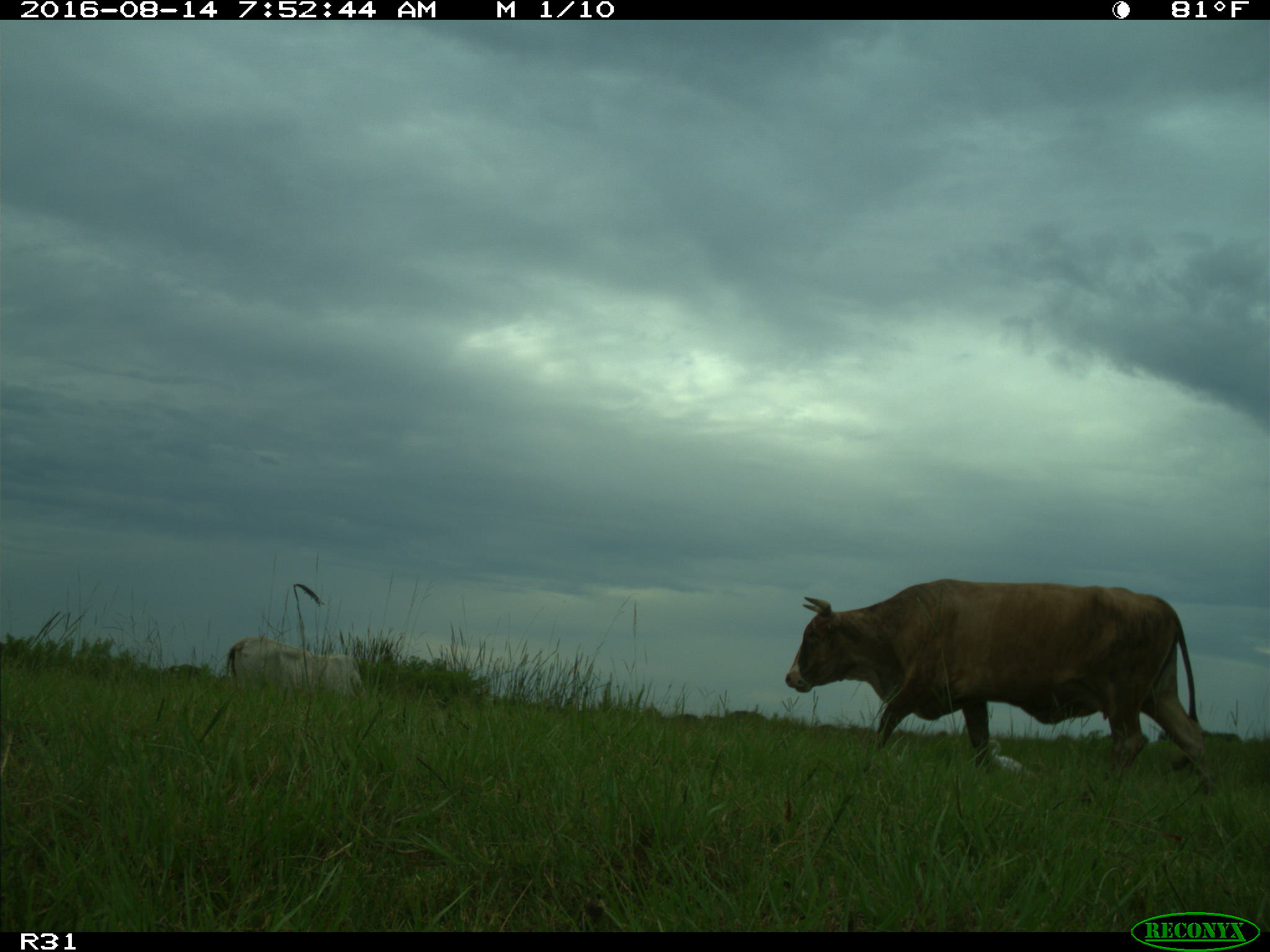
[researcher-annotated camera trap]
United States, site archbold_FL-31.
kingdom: Animalia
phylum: Chordata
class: Mammalia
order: Artiodactyla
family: Bovidae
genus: Bos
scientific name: Bos taurus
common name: domestic cow